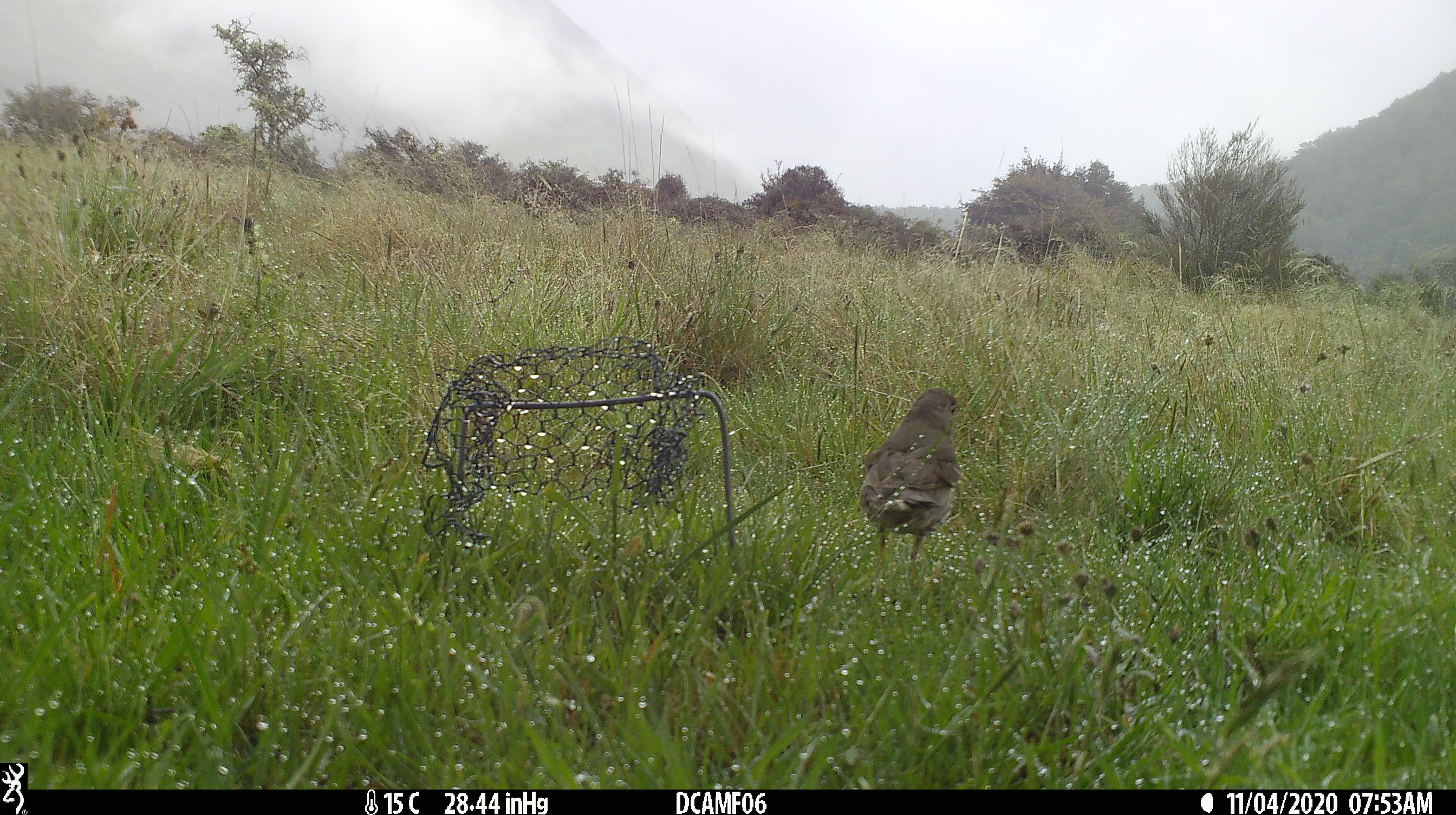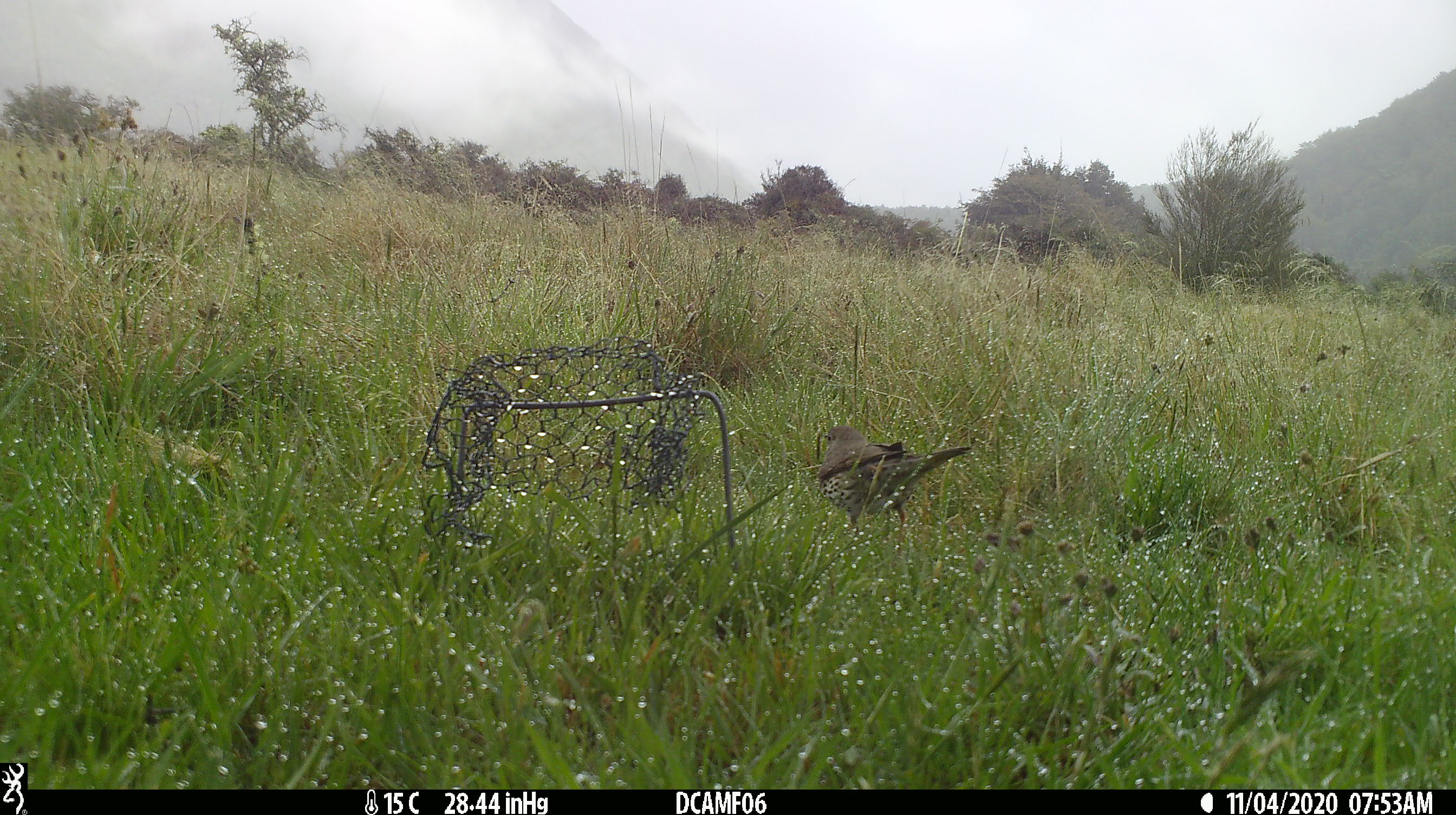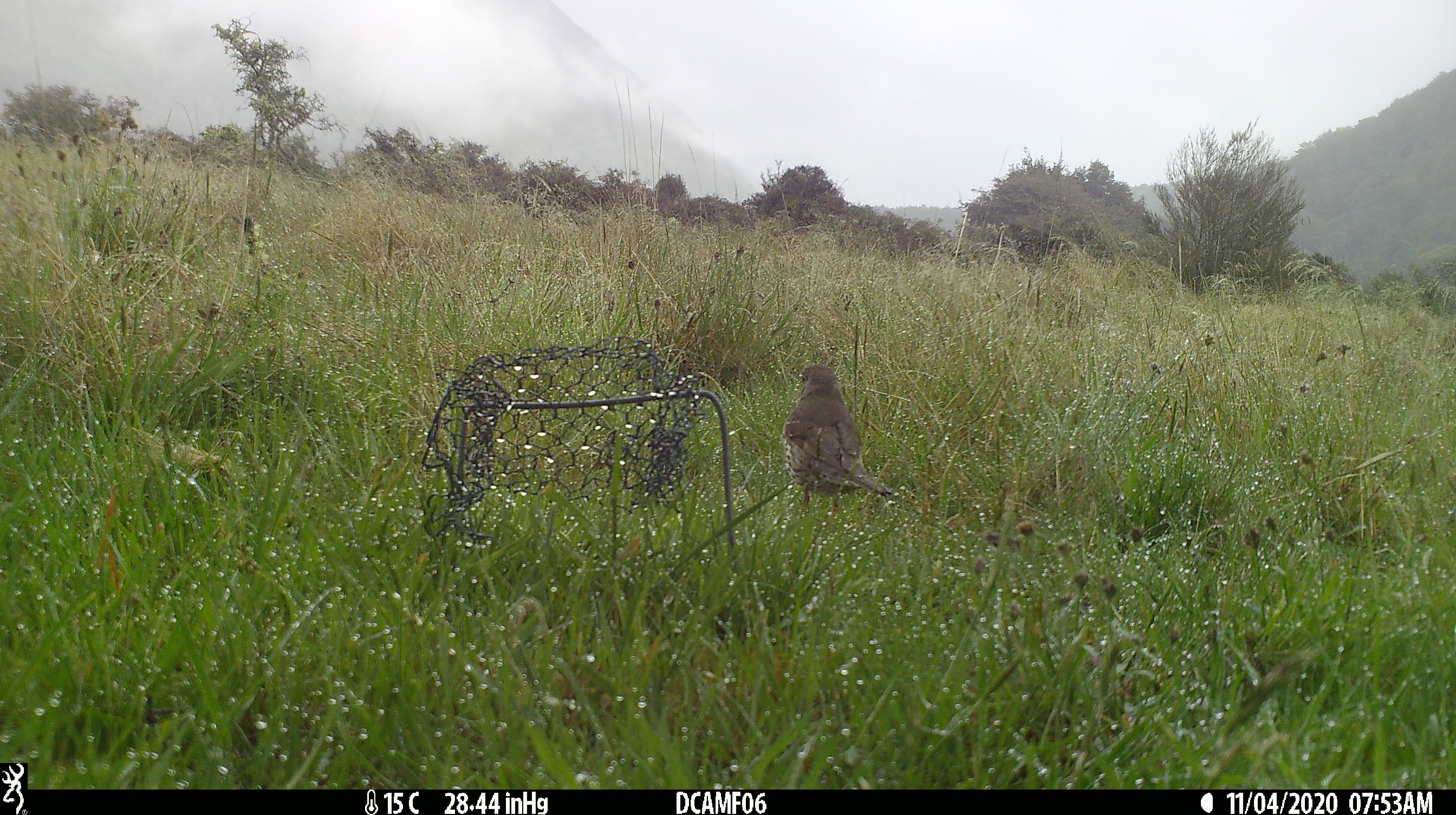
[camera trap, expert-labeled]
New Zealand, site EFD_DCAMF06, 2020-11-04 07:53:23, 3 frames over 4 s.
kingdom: Animalia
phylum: Chordata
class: Aves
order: Passeriformes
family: Turdidae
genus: Turdus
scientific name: Turdus philomelos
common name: song thrush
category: thrush